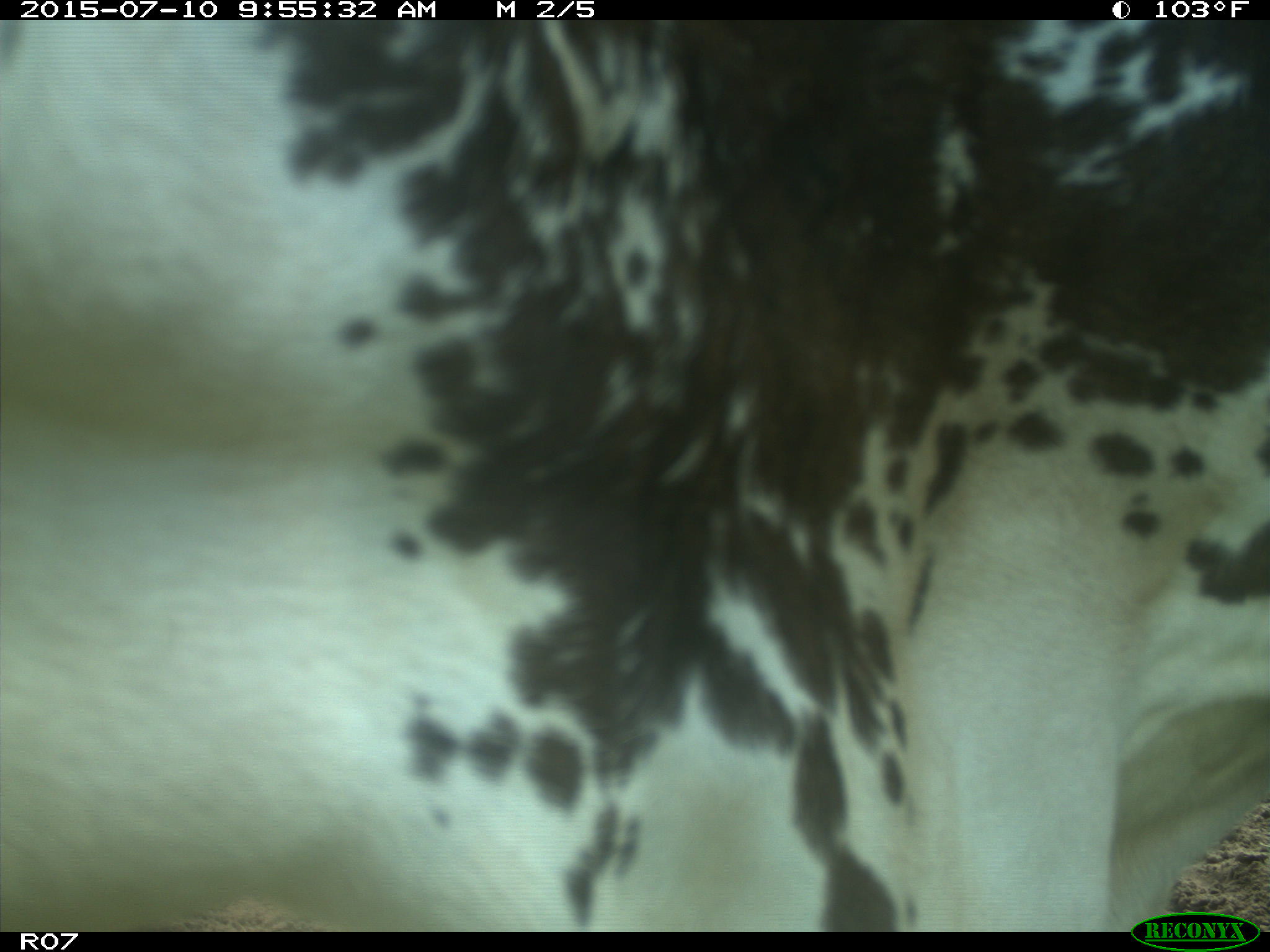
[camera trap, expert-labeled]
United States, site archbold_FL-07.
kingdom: Animalia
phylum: Chordata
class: Mammalia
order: Artiodactyla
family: Bovidae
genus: Bos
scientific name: Bos taurus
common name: domestic cow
Bos taurus (domestic cow).